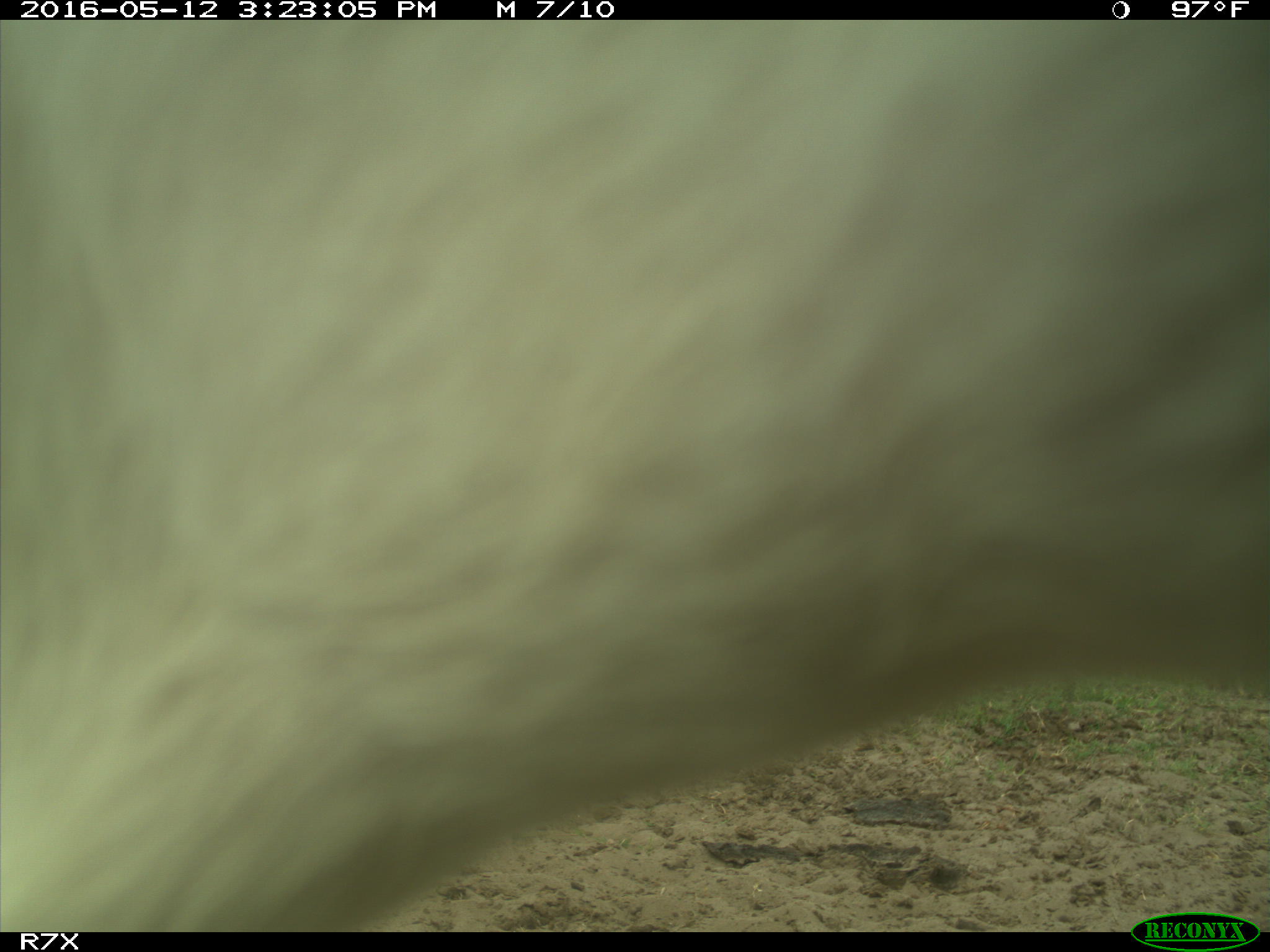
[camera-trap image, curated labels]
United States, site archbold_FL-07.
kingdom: Animalia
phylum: Chordata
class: Mammalia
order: Artiodactyla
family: Bovidae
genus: Bos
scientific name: Bos taurus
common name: domestic cow